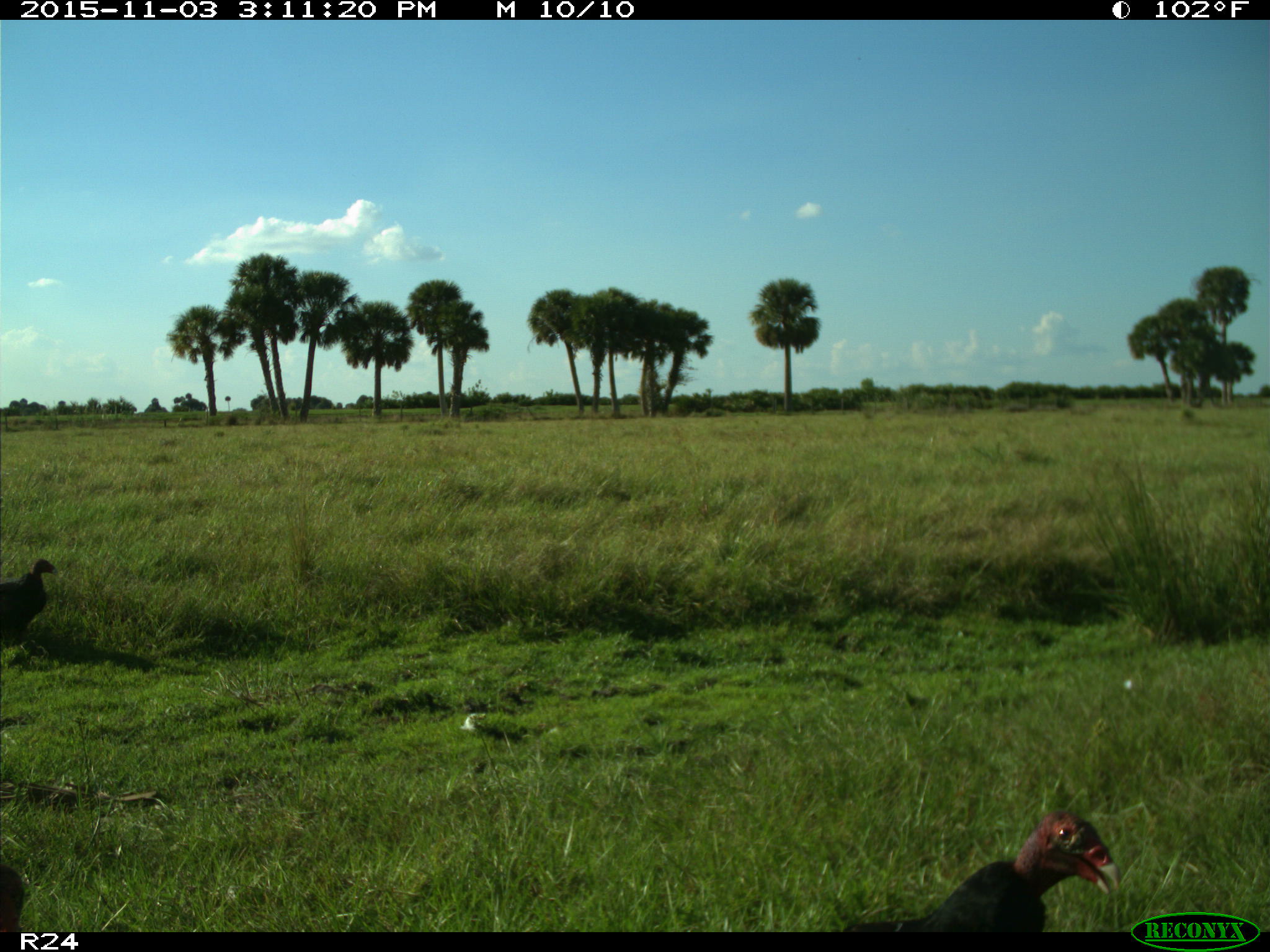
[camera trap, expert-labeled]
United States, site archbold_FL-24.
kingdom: Animalia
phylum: Chordata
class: Aves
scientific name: Aves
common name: birds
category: unidentified bird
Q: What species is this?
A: Unidentified bird (birds) (Aves).